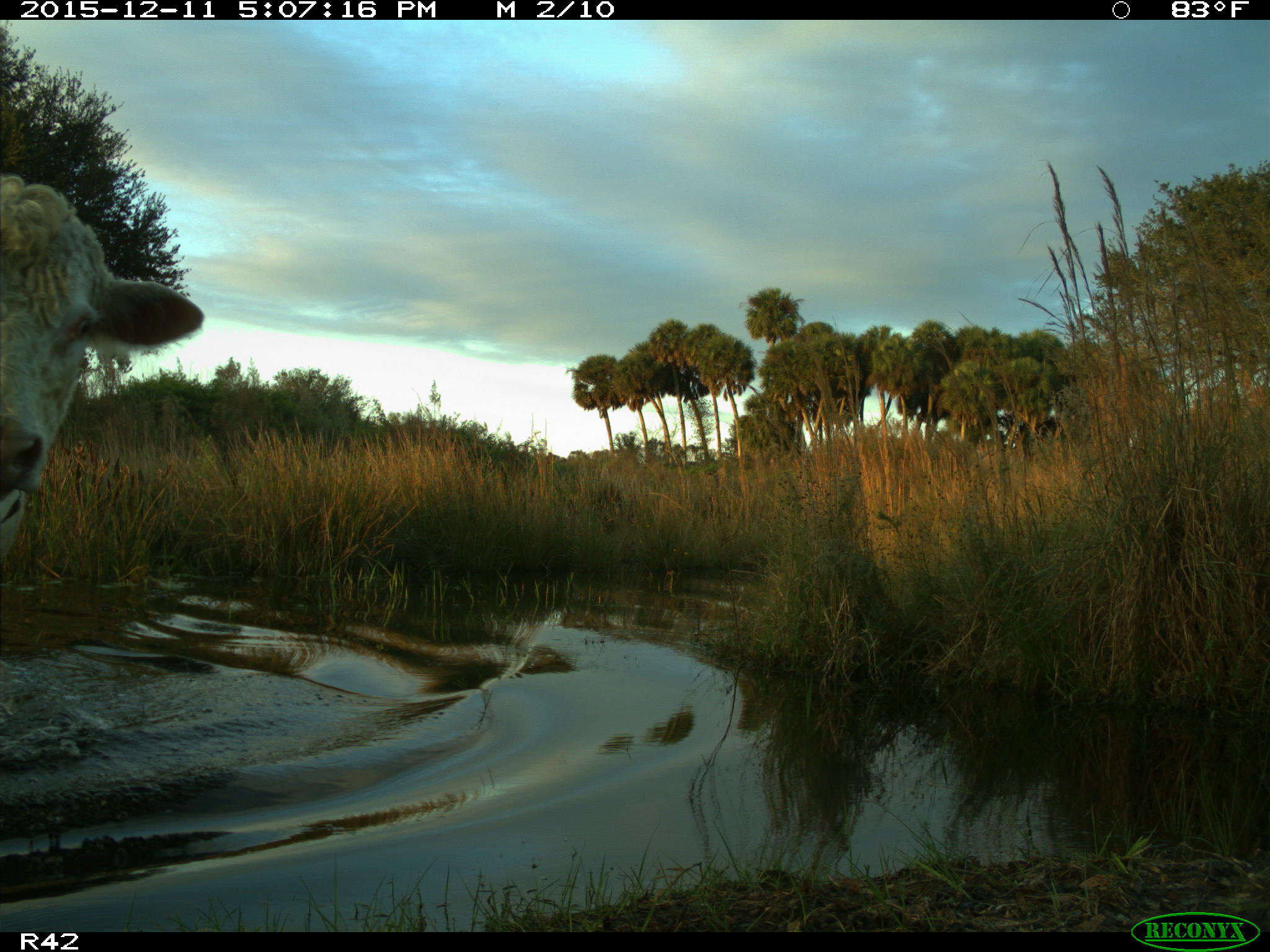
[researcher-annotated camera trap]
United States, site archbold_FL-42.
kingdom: Animalia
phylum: Chordata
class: Mammalia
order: Artiodactyla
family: Bovidae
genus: Bos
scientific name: Bos taurus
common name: domestic cow